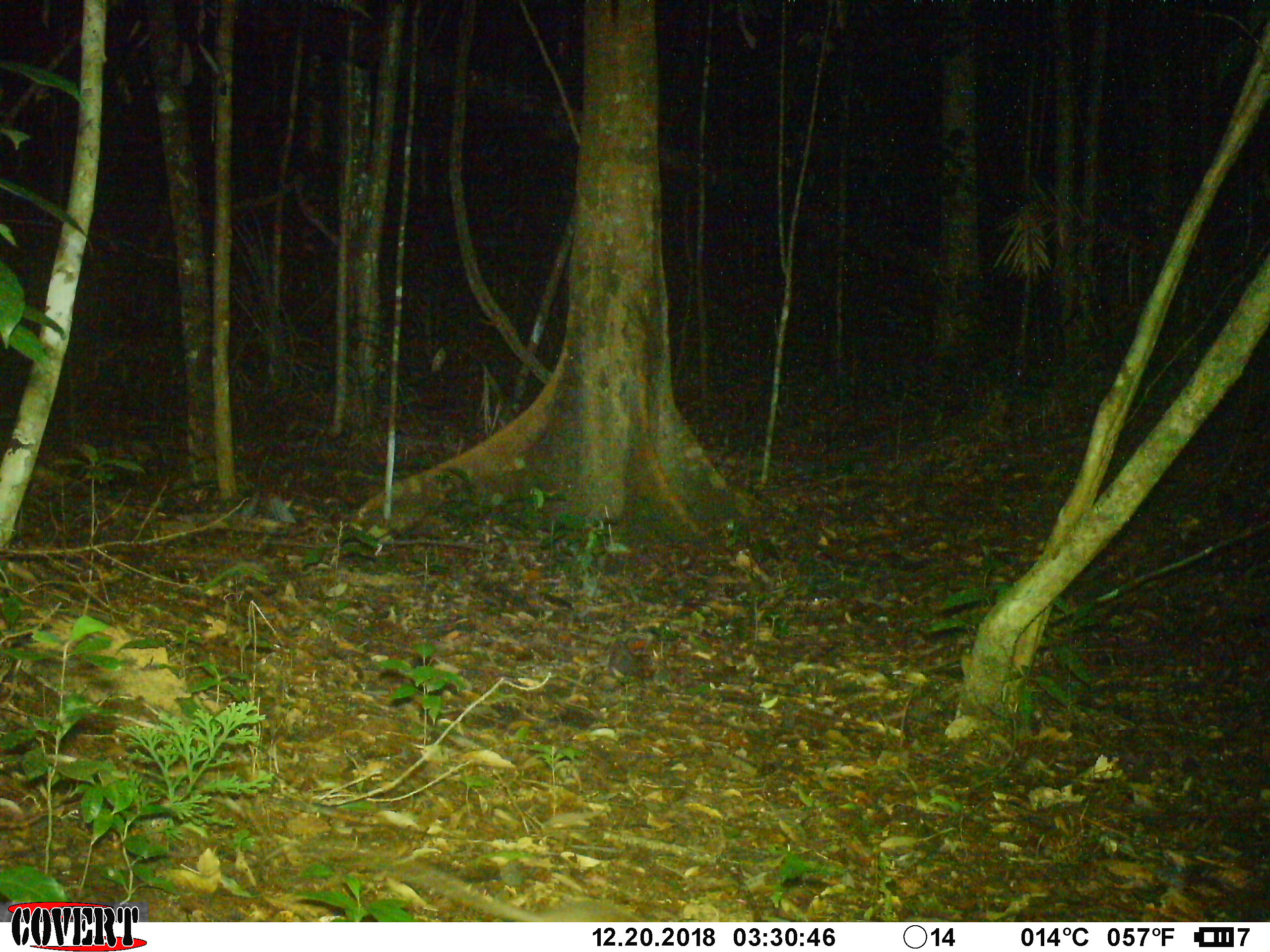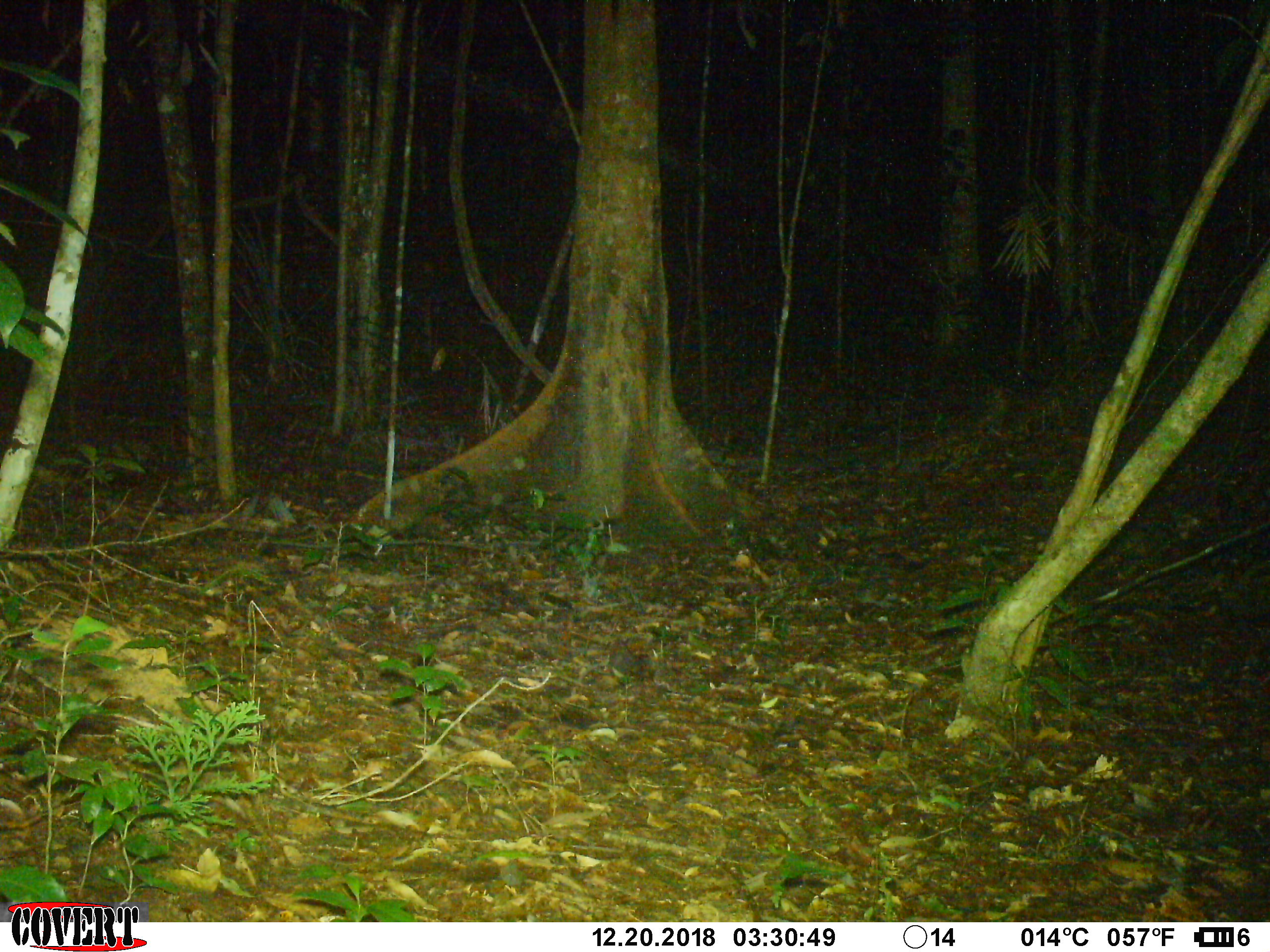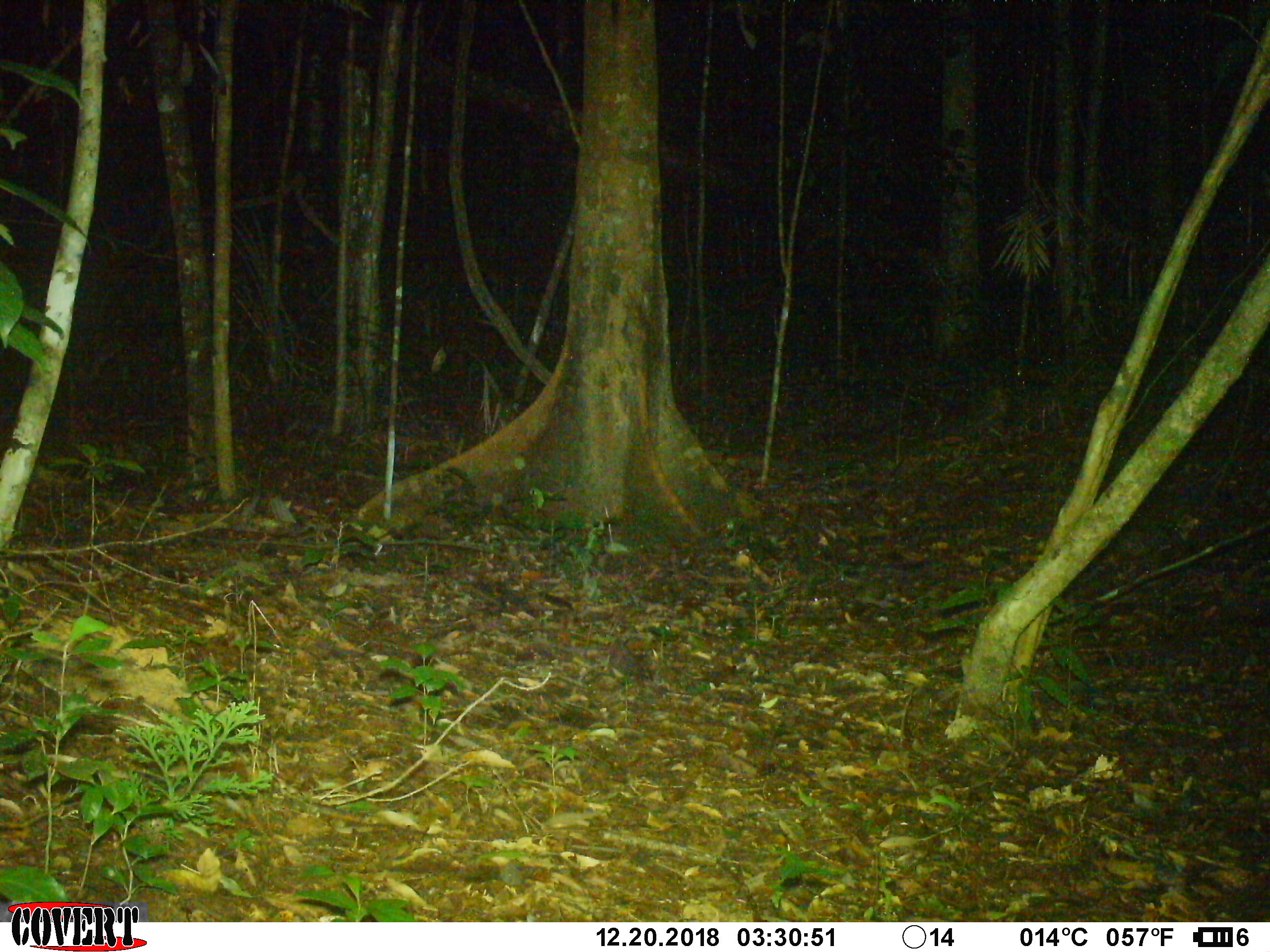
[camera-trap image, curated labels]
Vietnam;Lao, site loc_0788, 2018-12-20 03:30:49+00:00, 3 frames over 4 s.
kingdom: Animalia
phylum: Chordata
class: Mammalia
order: Rodentia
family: Muridae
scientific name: Muridae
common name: old-world mice and rats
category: unidentified murid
Unidentified murid (old-world mice and rats) (Muridae). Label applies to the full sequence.